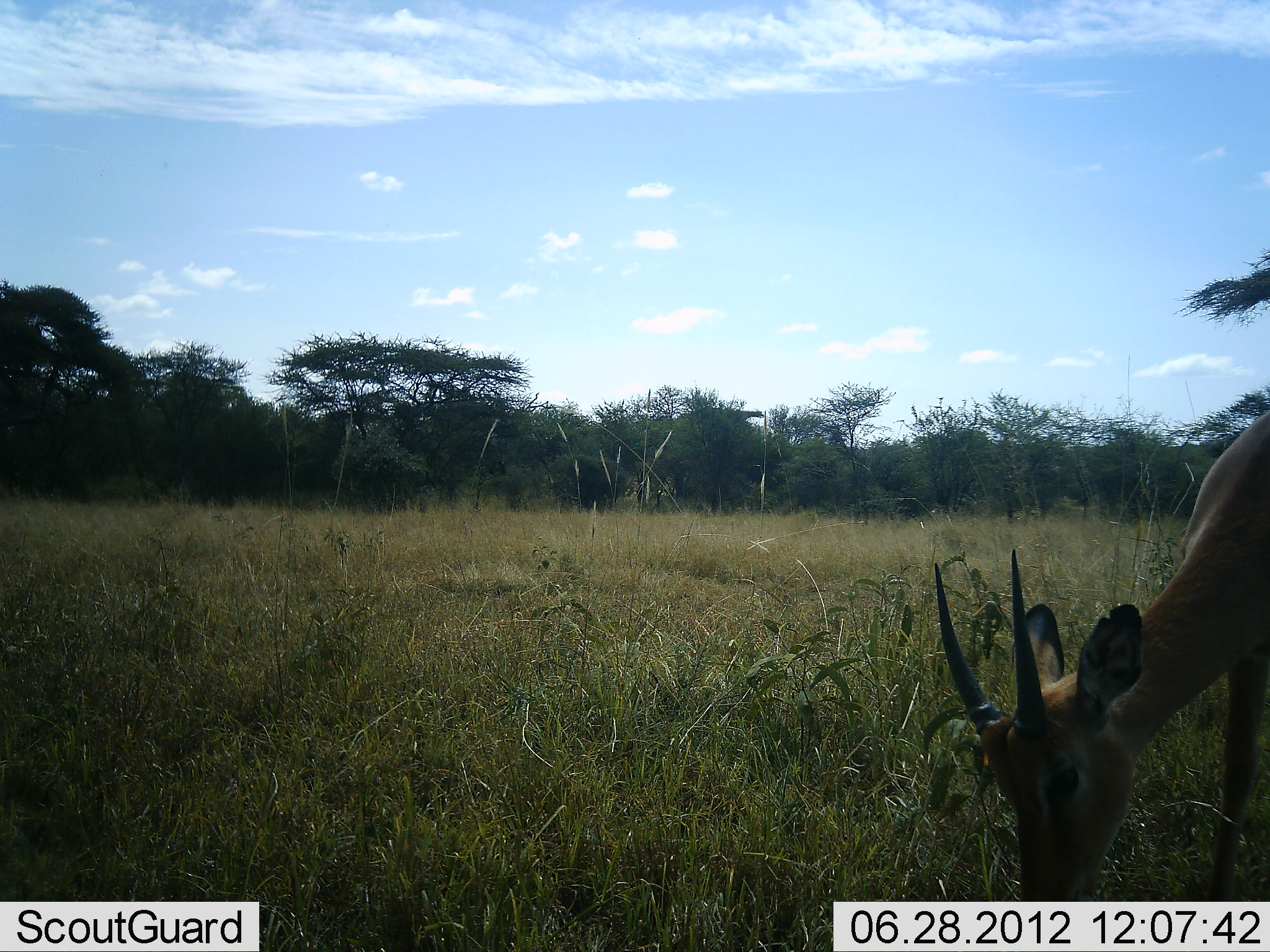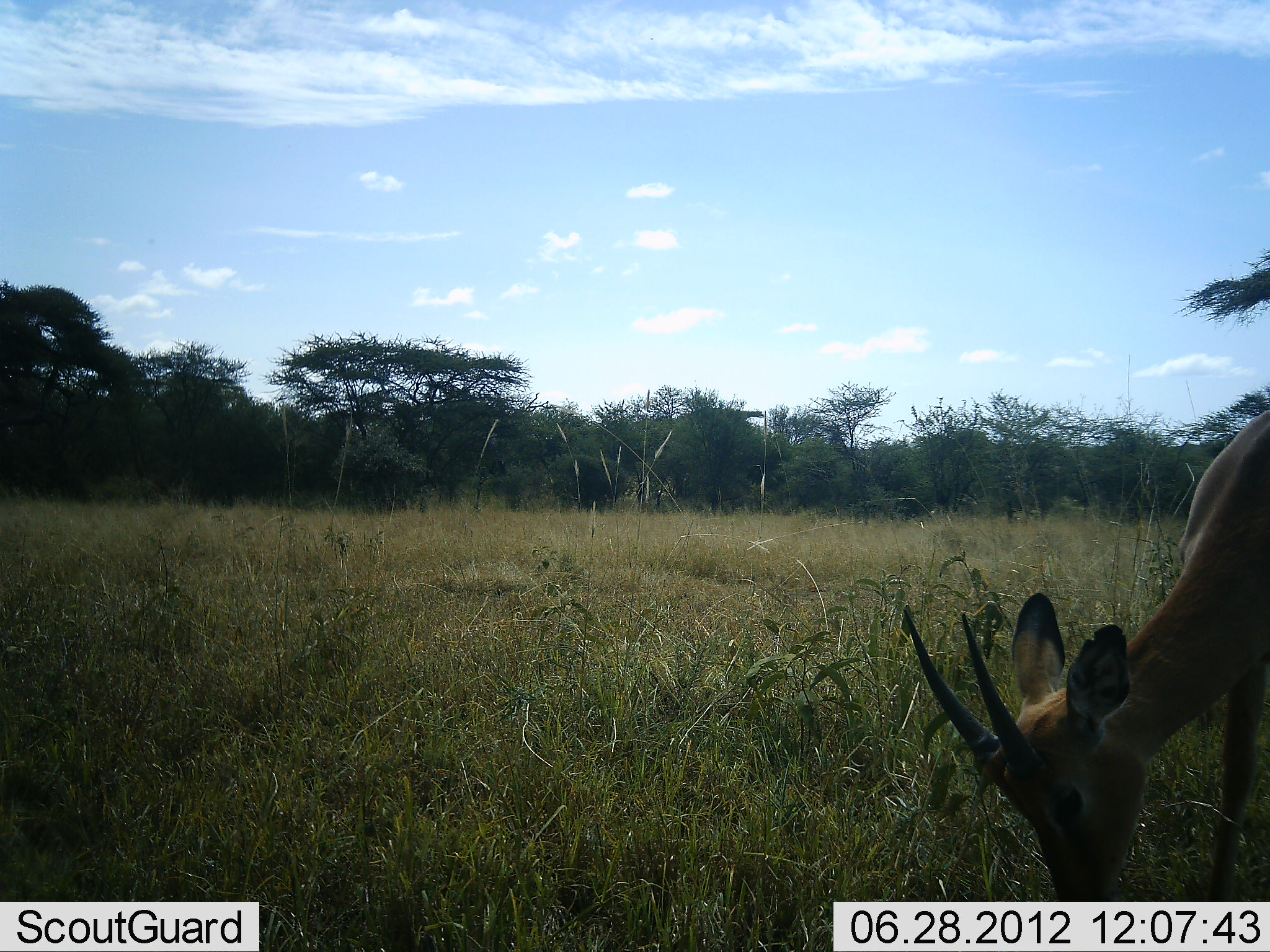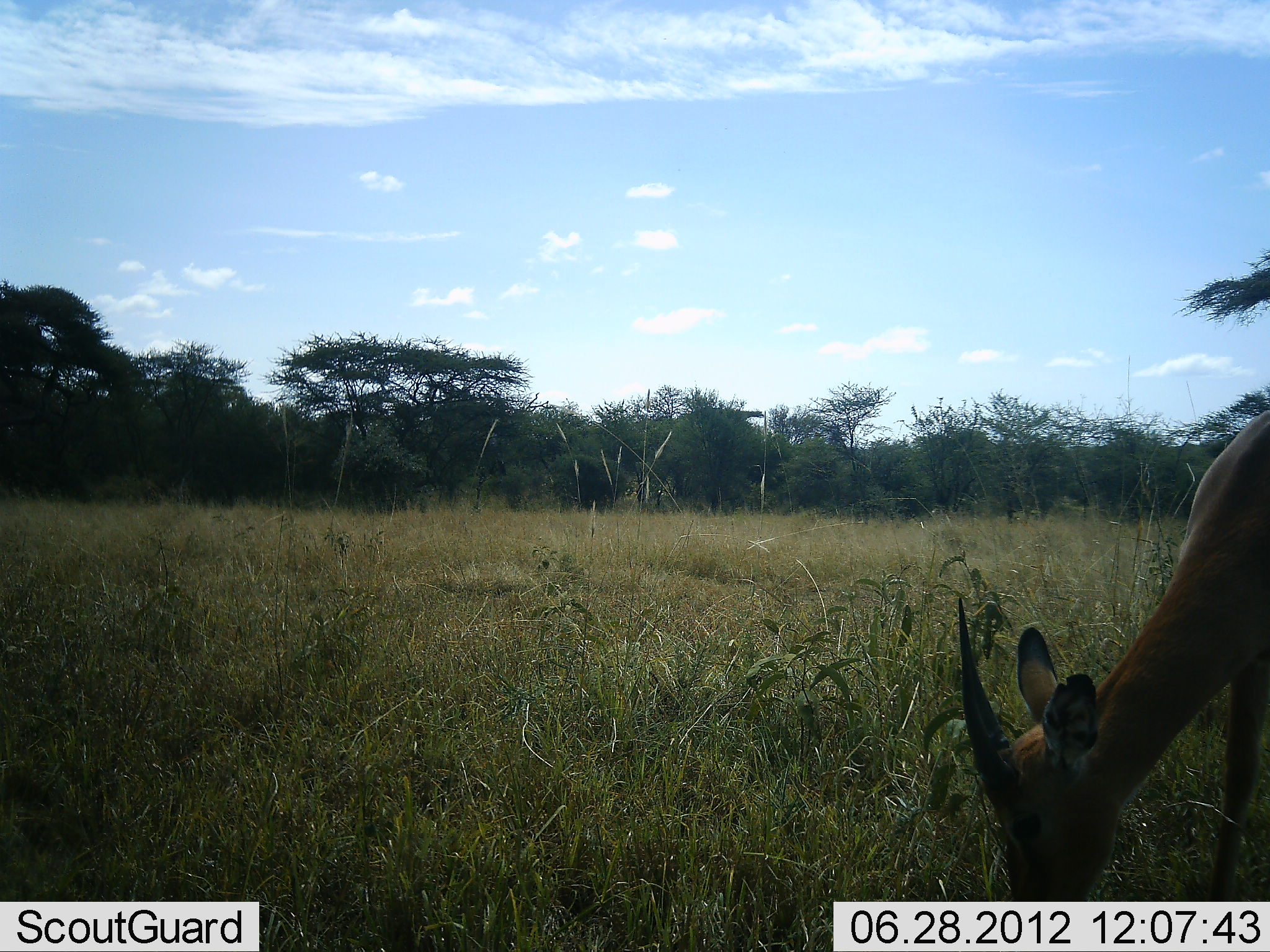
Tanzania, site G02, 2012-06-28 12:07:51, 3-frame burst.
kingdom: Animalia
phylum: Chordata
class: Mammalia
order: Artiodactyla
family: Bovidae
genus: Nanger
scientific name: Nanger granti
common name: grant's gazelle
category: gazellegrants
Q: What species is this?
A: Gazellegrants (grant's gazelle) (Nanger granti).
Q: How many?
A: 1.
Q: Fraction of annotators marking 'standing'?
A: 10%.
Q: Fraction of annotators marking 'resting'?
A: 0%.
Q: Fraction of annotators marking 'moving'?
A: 0%.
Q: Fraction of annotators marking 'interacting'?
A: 0%.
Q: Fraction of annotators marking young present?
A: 0%.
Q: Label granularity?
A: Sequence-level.